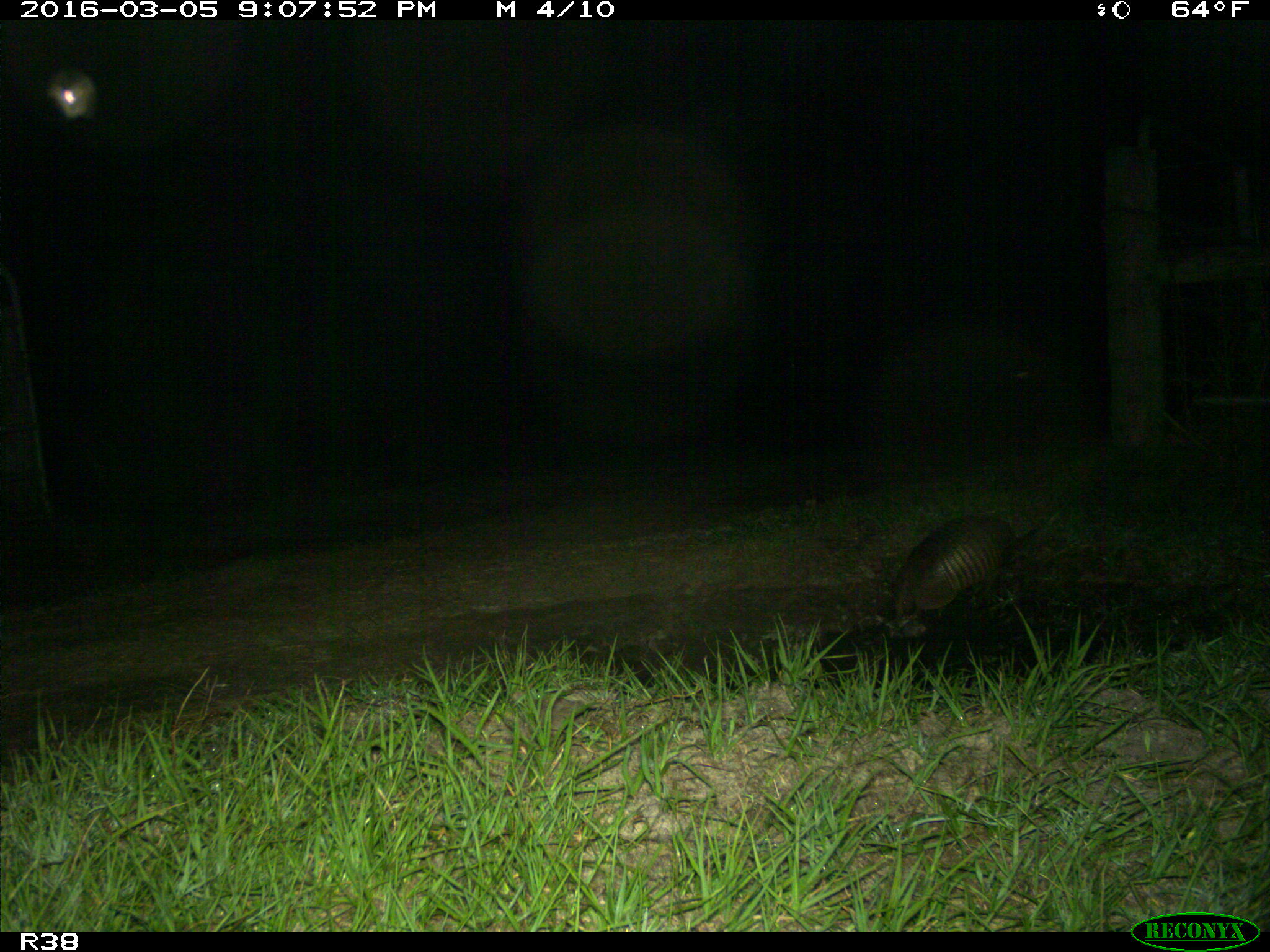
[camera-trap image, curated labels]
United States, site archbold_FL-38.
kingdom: Animalia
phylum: Chordata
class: Mammalia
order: Cingulata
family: Dasypodidae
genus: Dasypus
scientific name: Dasypus novemcinctus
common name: nine-banded armadillo